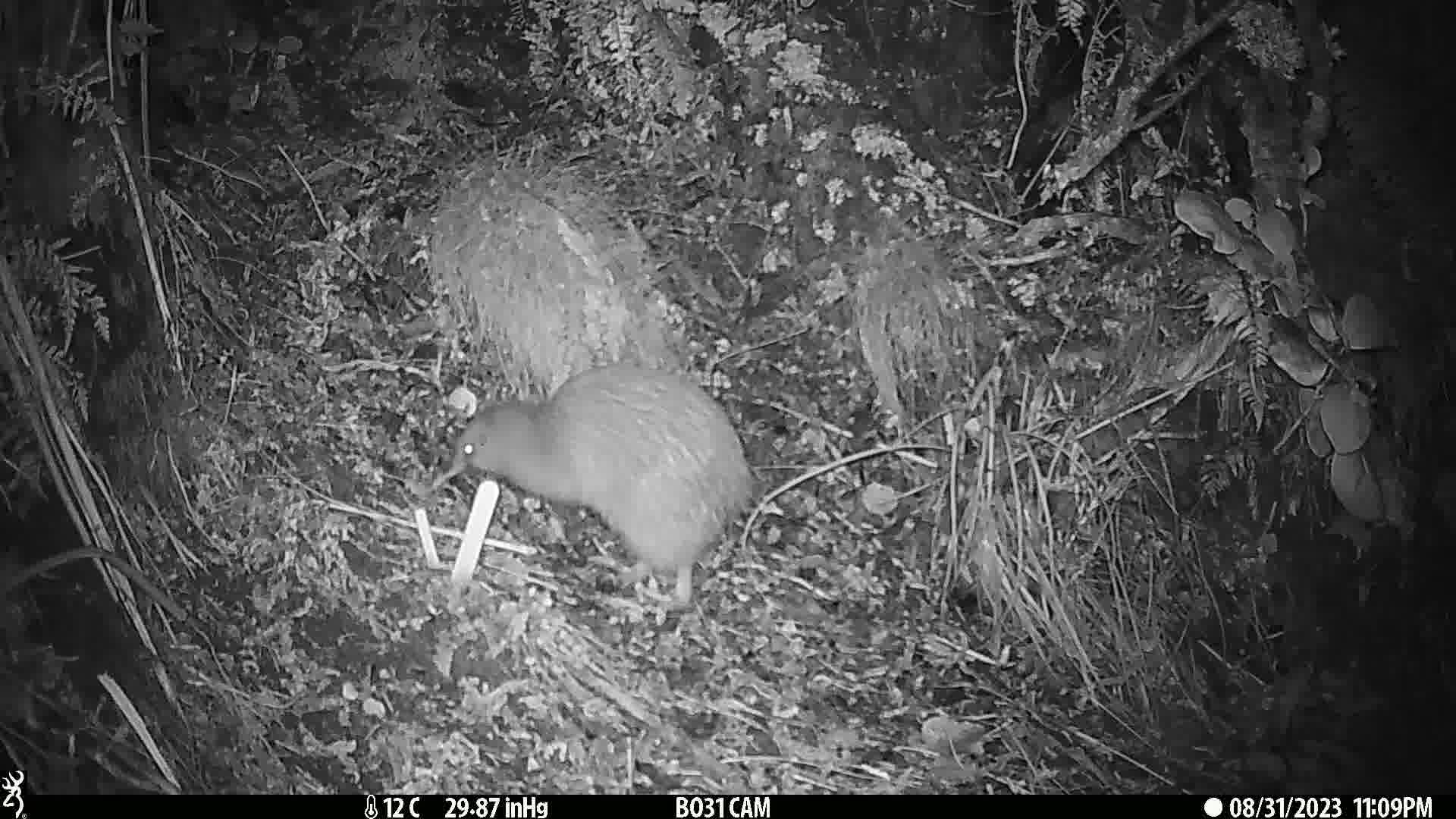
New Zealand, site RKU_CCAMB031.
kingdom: Animalia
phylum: Chordata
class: Aves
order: Apterygiformes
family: Apterygidae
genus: Apteryx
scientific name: Apteryx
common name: kiwi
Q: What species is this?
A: Kiwi (Apteryx).